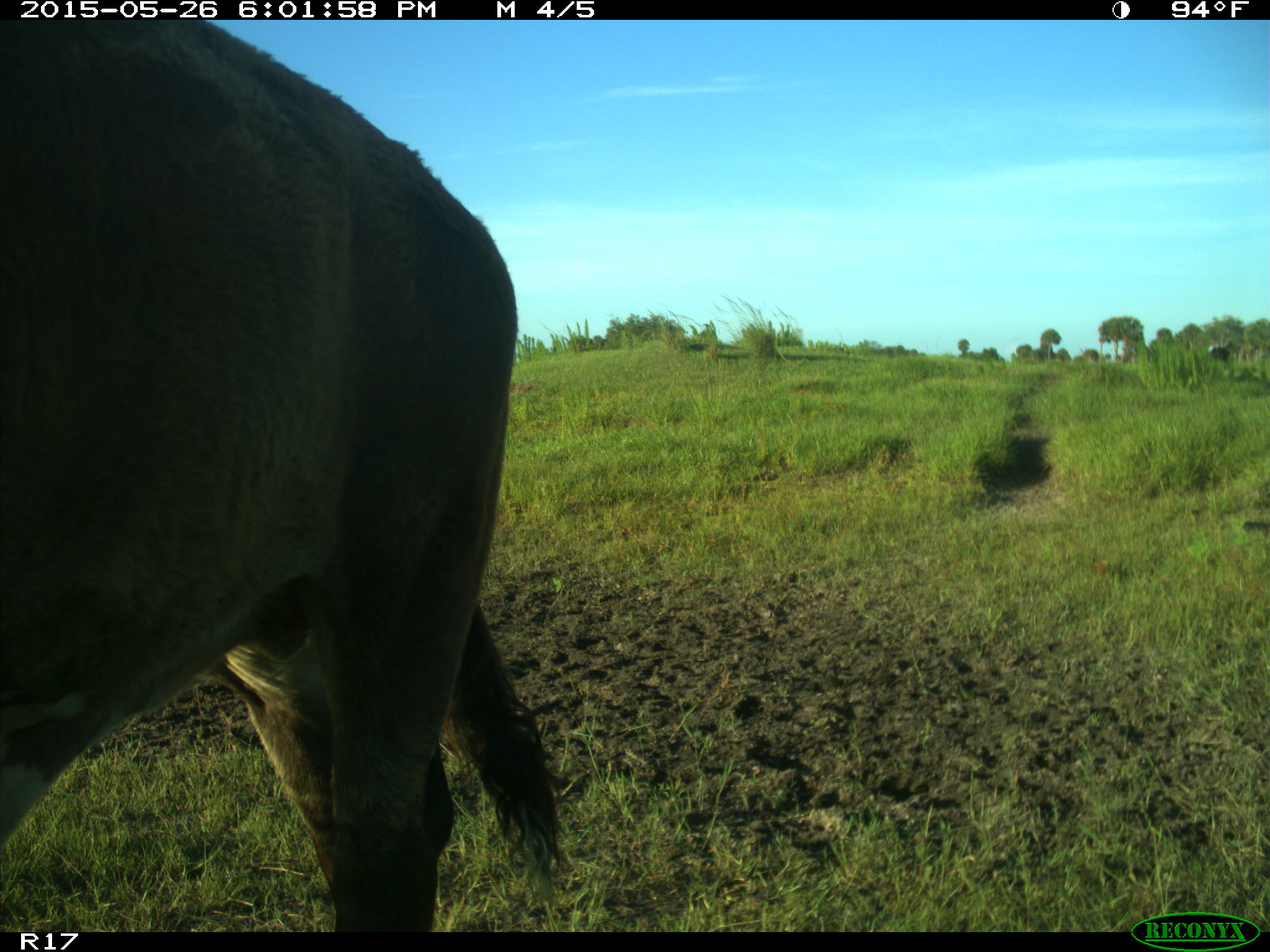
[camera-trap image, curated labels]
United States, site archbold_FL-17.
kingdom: Animalia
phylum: Chordata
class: Mammalia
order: Artiodactyla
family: Bovidae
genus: Bos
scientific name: Bos taurus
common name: domestic cow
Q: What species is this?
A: Bos taurus (domestic cow).